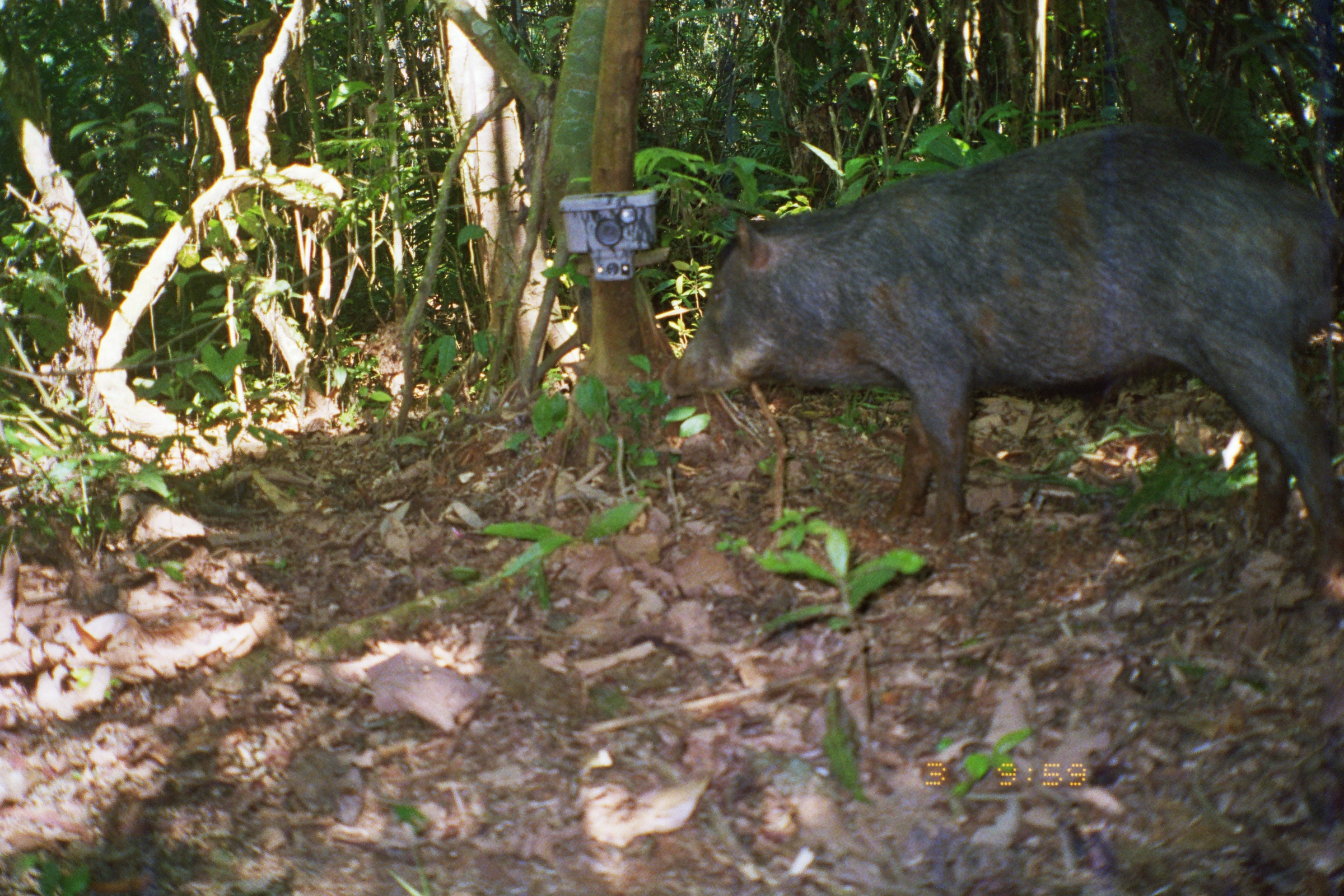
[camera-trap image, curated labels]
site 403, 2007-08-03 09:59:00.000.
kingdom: Animalia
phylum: Chordata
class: Mammalia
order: Artiodactyla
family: Tayassuidae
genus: Tayassu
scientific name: Tayassu pecari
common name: white-lipped peccary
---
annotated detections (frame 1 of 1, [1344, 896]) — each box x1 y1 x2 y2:
tayassu pecari: 661 122 1344 576